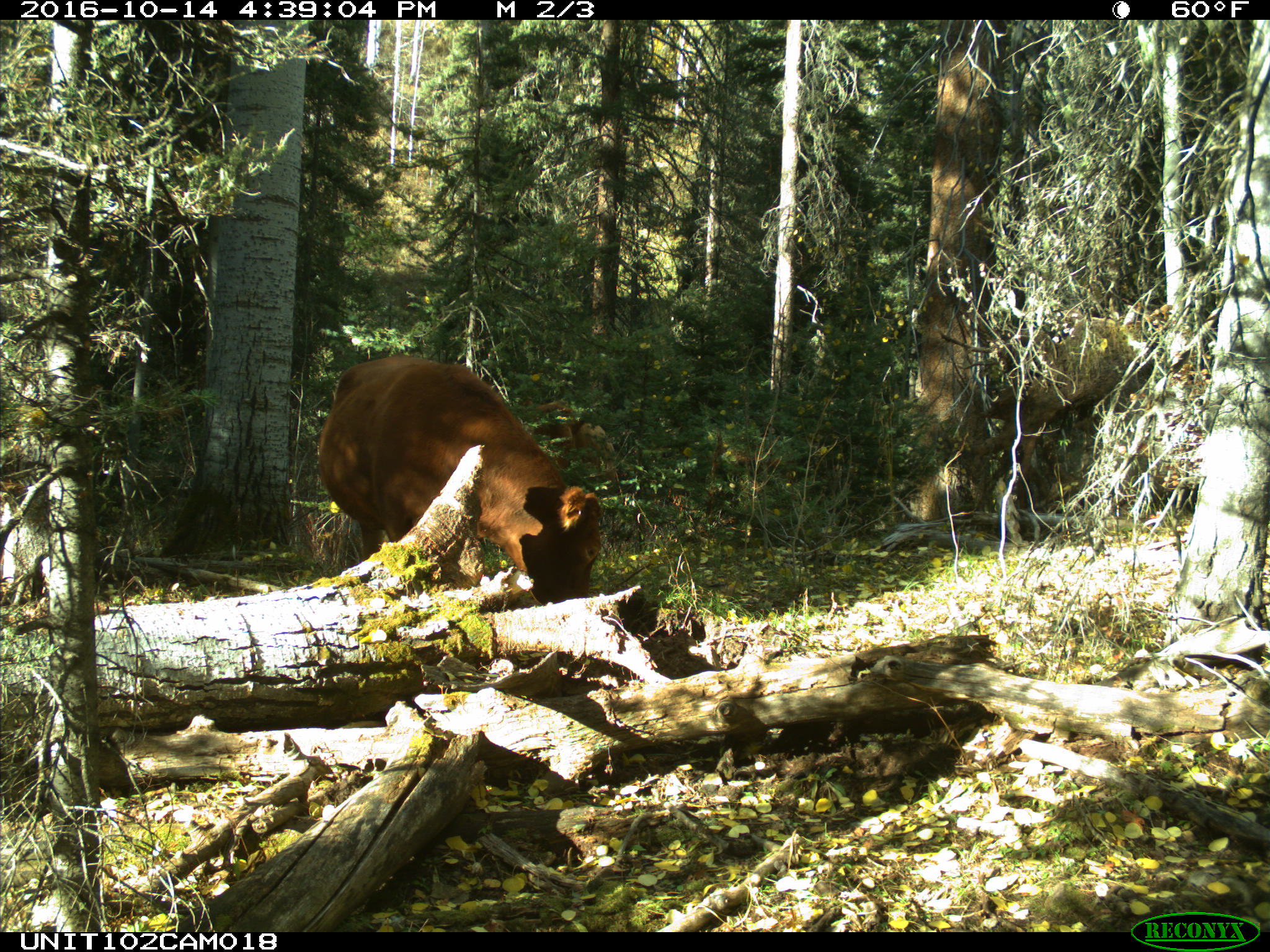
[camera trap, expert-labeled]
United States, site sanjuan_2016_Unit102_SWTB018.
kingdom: Animalia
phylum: Chordata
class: Mammalia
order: Artiodactyla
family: Bovidae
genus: Bos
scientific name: Bos taurus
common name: domestic cow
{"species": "Bos taurus (domestic cow)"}